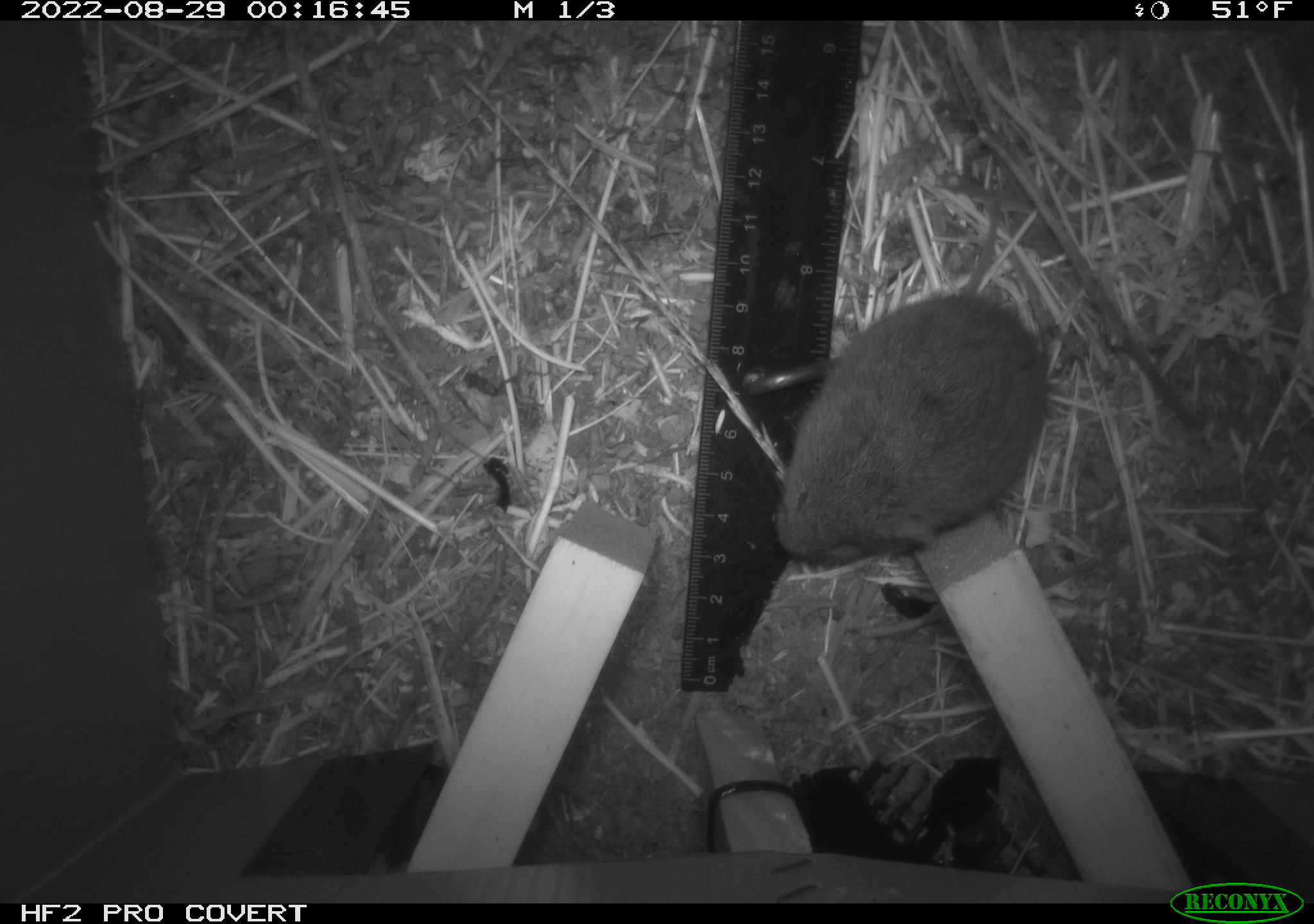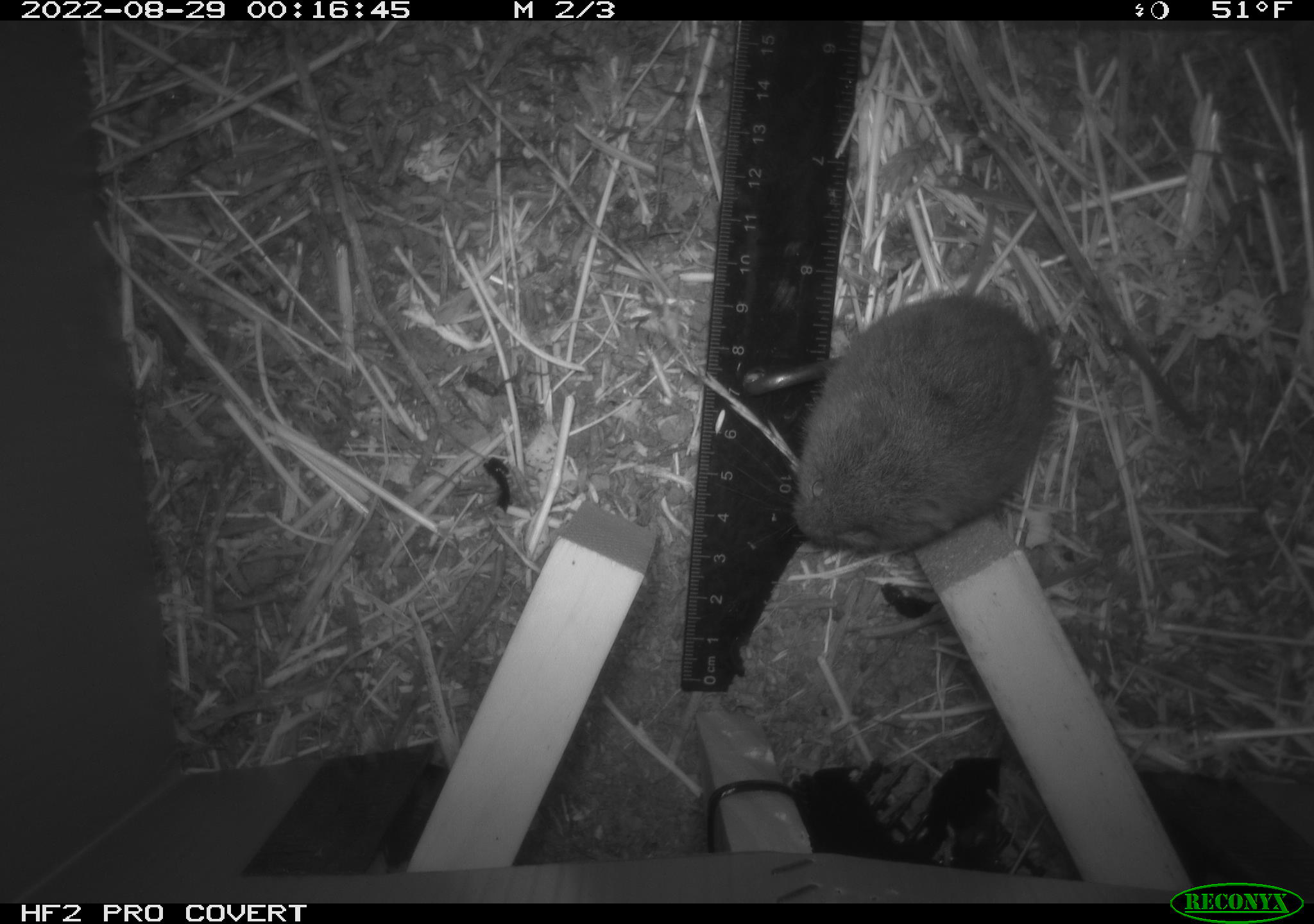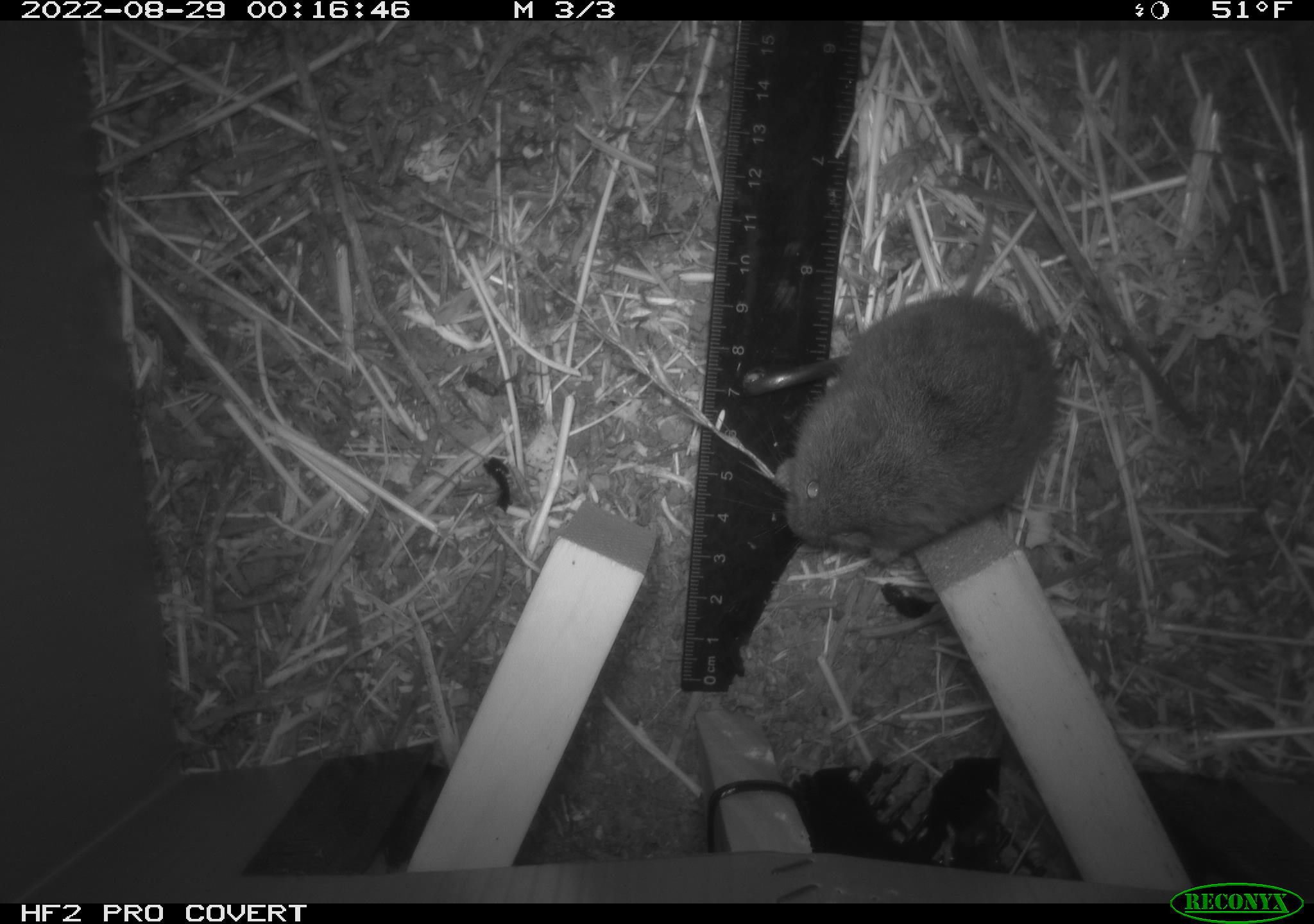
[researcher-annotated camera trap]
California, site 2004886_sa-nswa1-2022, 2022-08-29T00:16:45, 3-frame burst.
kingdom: Animalia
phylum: Chordata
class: Mammalia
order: Rodentia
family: Cricetidae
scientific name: Cricetidae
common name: hamsters, voles, lemmings, and allies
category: cricetidae family